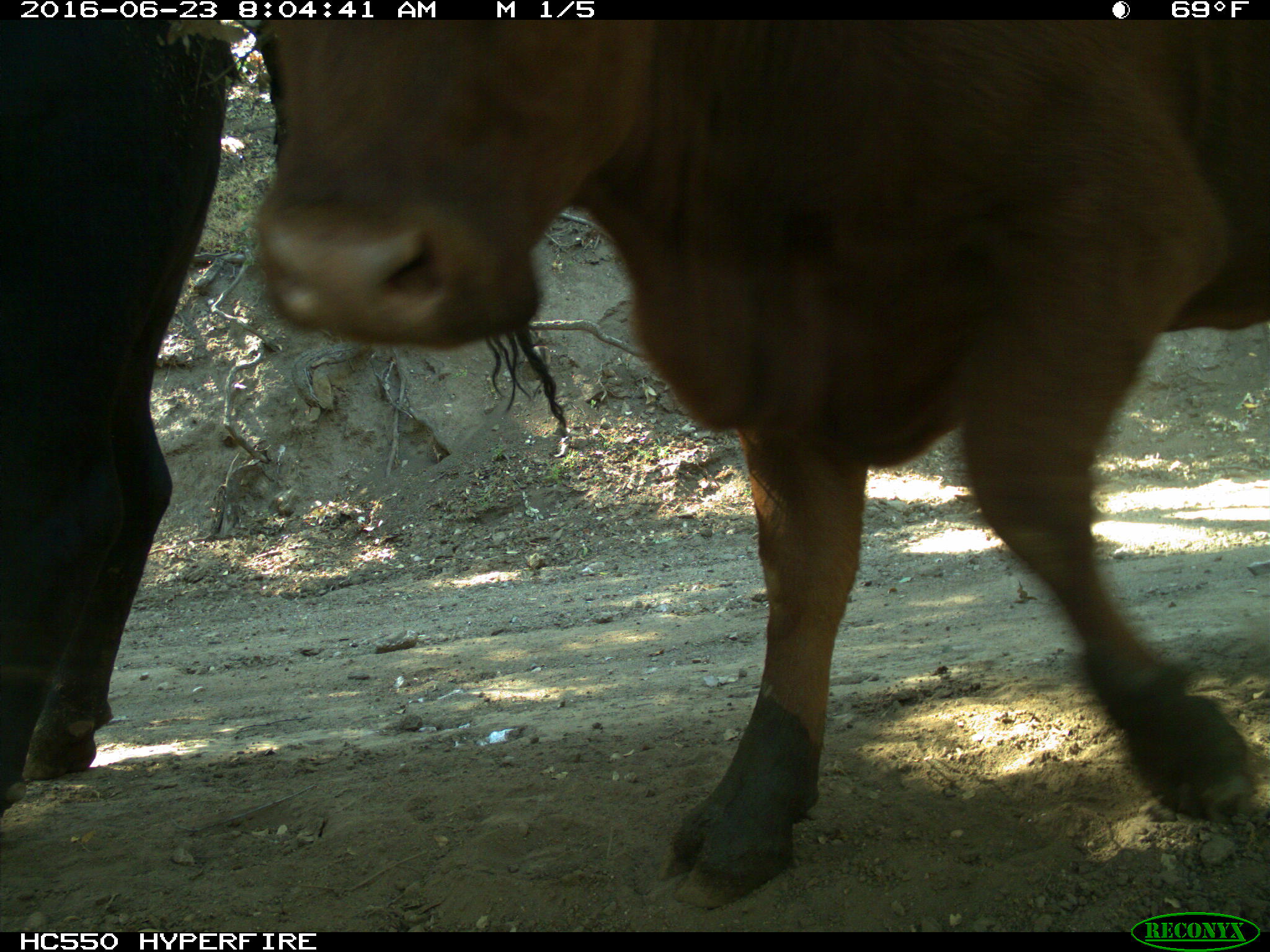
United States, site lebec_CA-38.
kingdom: Animalia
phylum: Chordata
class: Mammalia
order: Artiodactyla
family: Bovidae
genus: Bos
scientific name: Bos taurus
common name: domestic cow